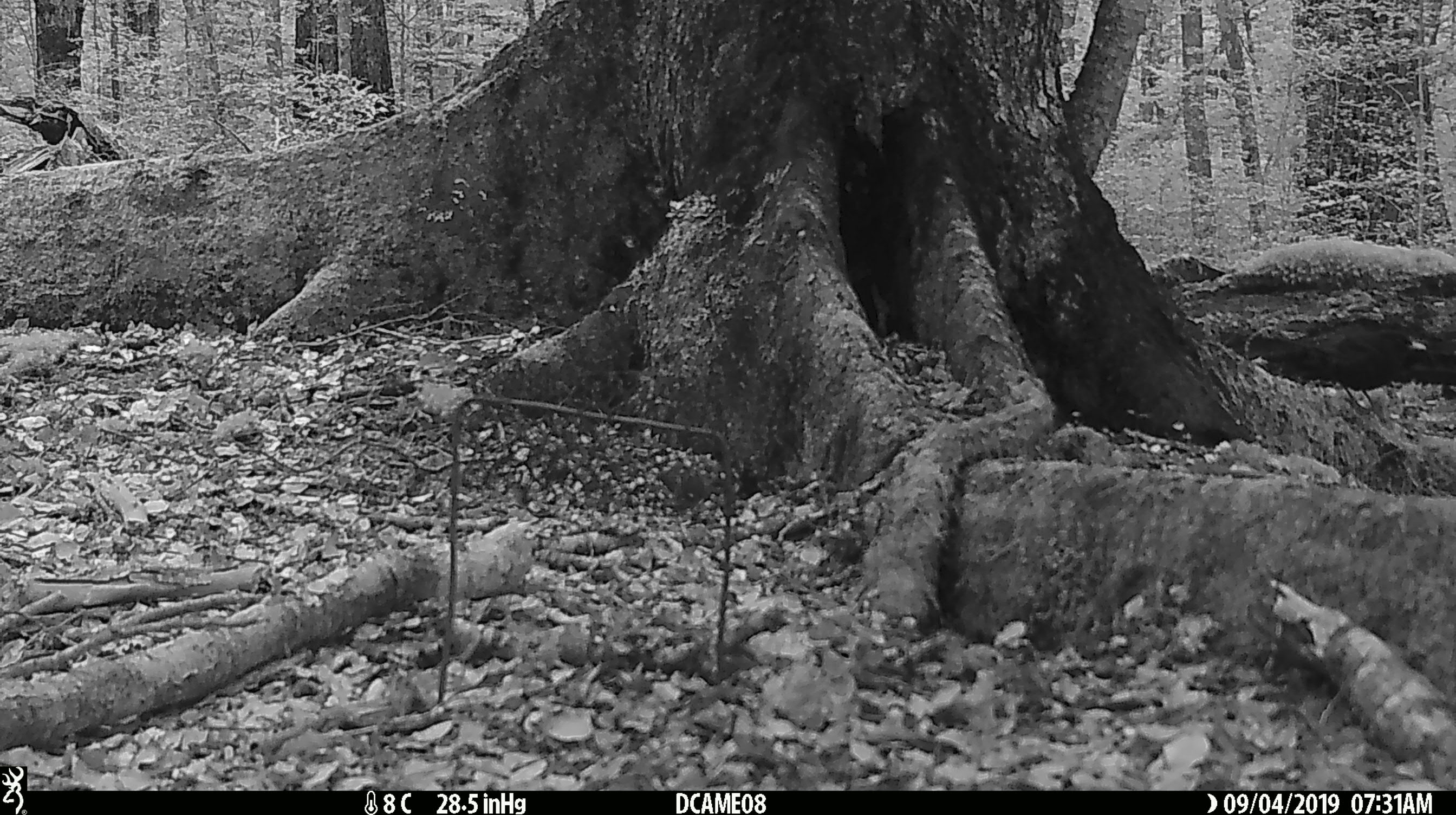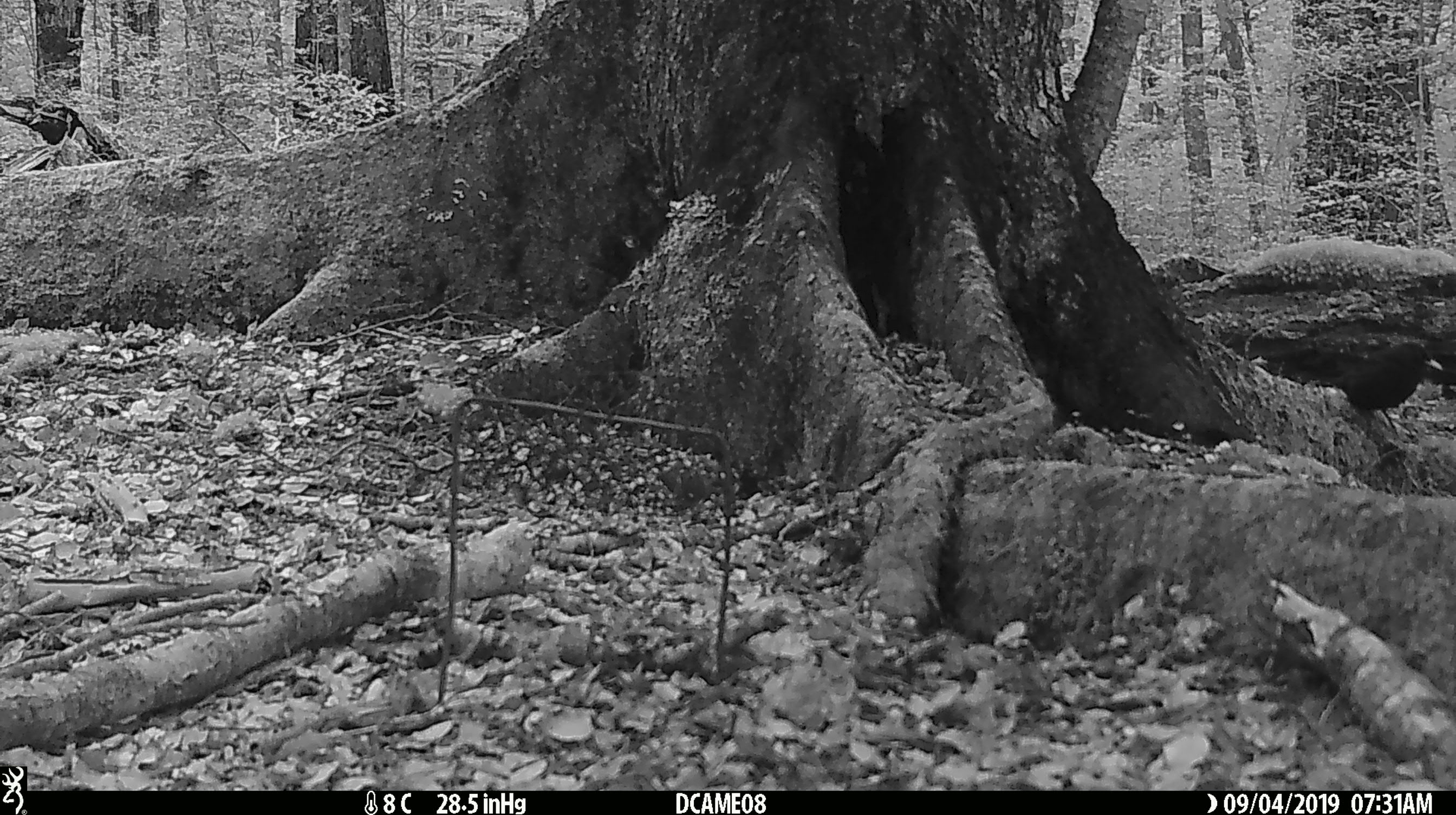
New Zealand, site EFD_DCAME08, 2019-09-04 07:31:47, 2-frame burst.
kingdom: Animalia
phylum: Chordata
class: Aves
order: Passeriformes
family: Turdidae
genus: Turdus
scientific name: Turdus merula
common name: eurasian blackbird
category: blackbird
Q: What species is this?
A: Blackbird (eurasian blackbird) (Turdus merula).